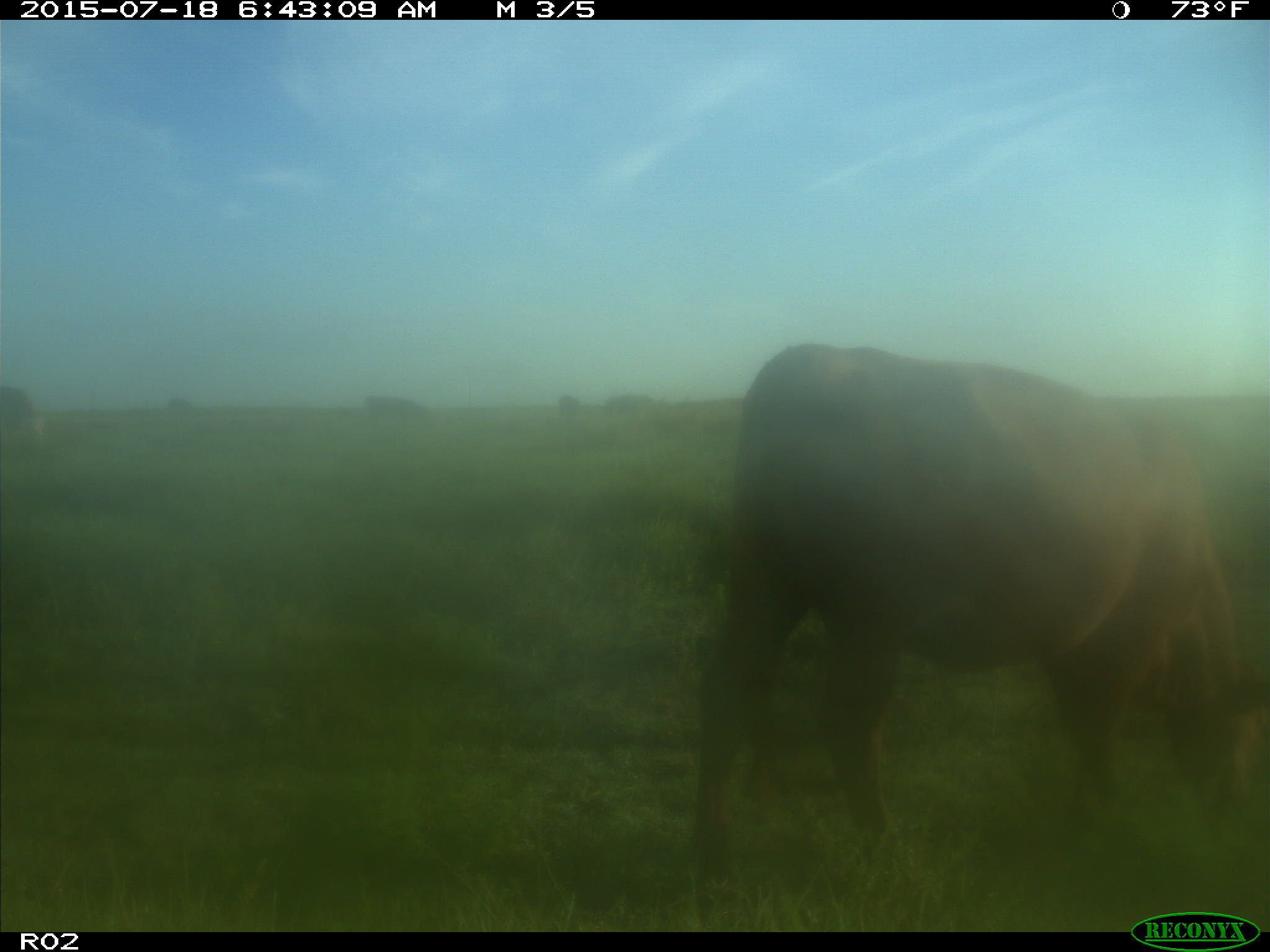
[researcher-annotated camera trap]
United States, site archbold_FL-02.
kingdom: Animalia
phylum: Chordata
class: Mammalia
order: Artiodactyla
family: Bovidae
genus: Bos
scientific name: Bos taurus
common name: domestic cow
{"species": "Bos taurus (domestic cow)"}